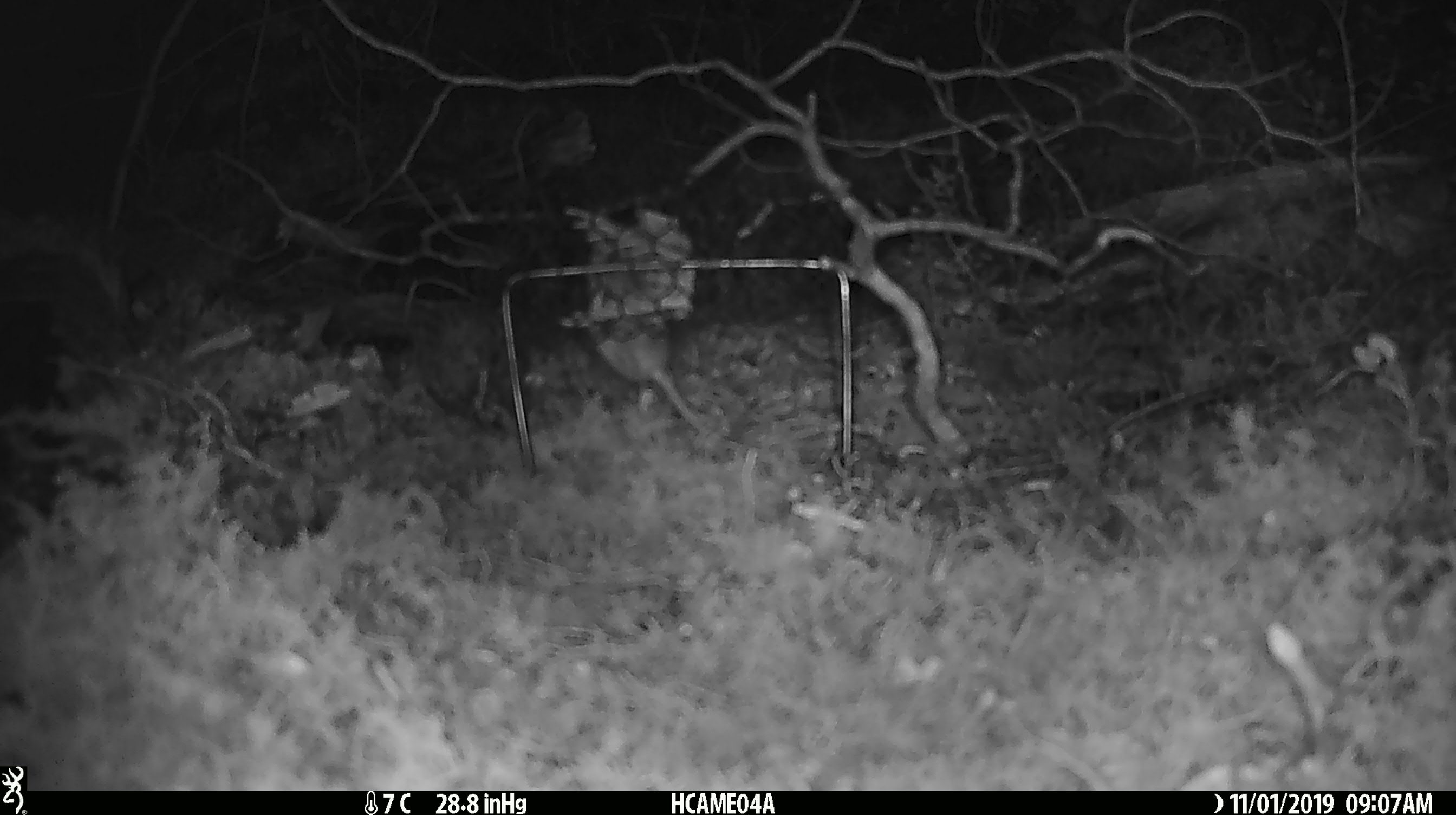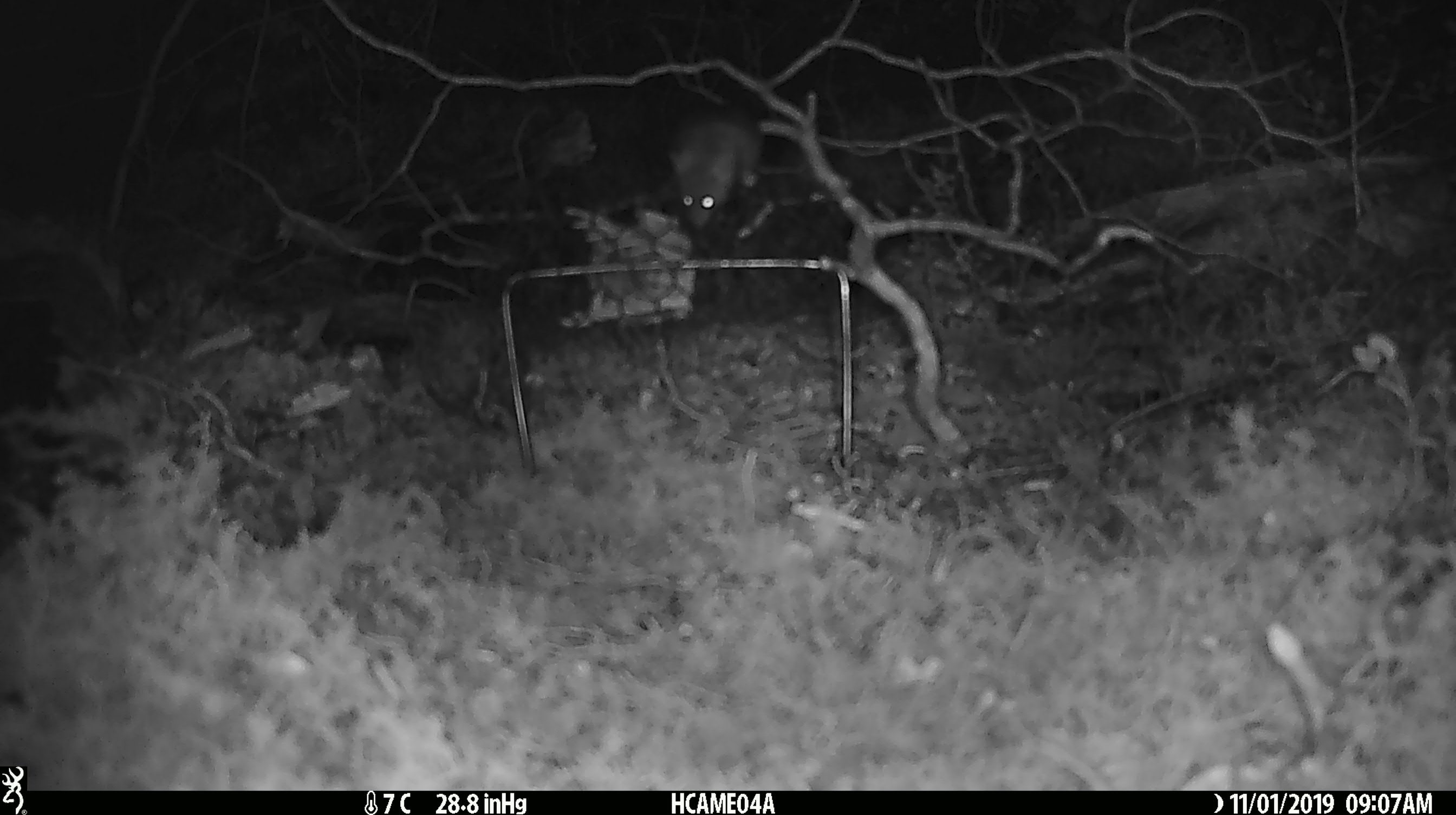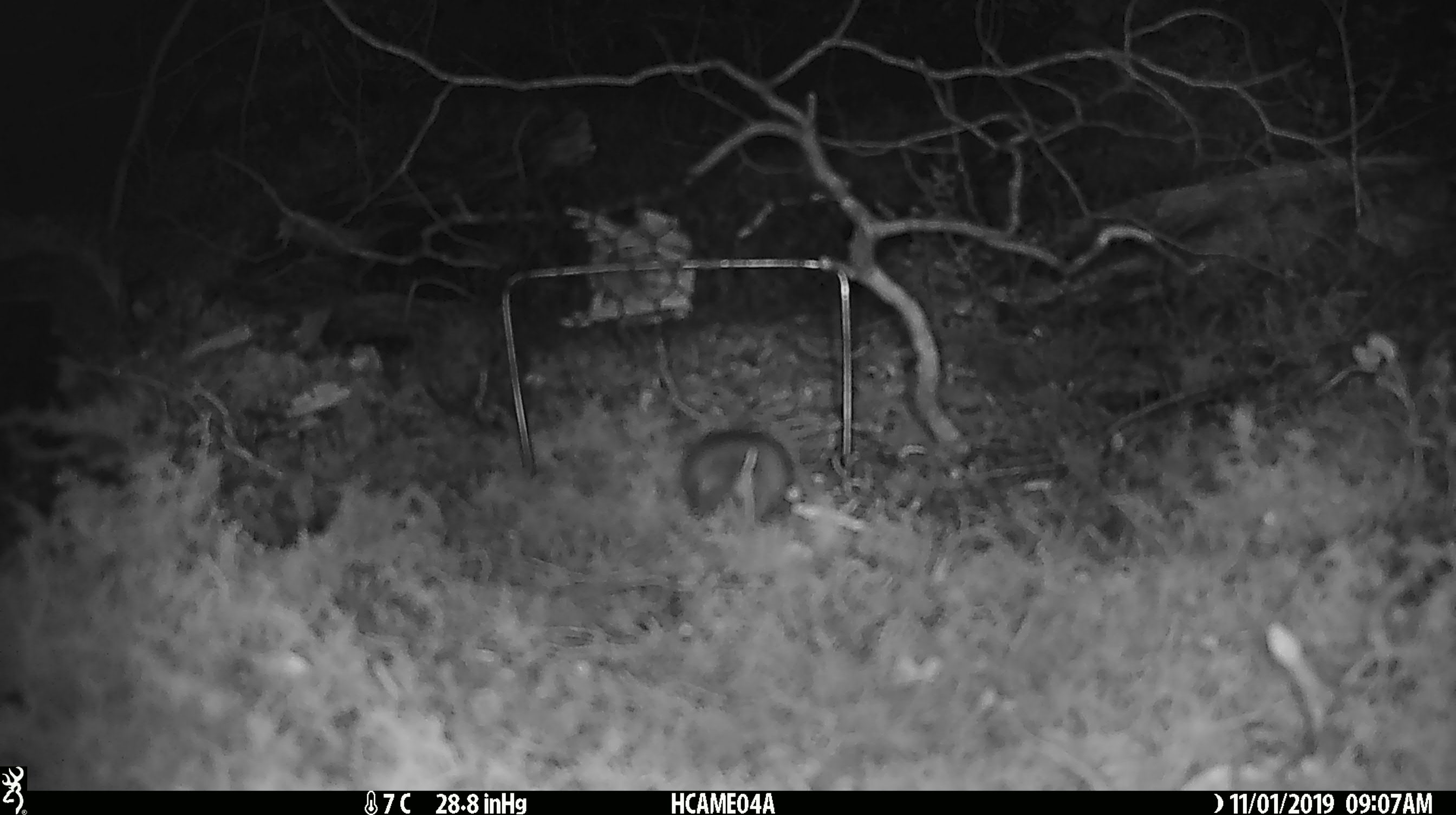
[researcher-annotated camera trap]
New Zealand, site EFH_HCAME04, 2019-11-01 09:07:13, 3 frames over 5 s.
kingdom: Animalia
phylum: Chordata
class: Mammalia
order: Rodentia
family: Muridae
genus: Mus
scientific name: Mus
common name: mouse